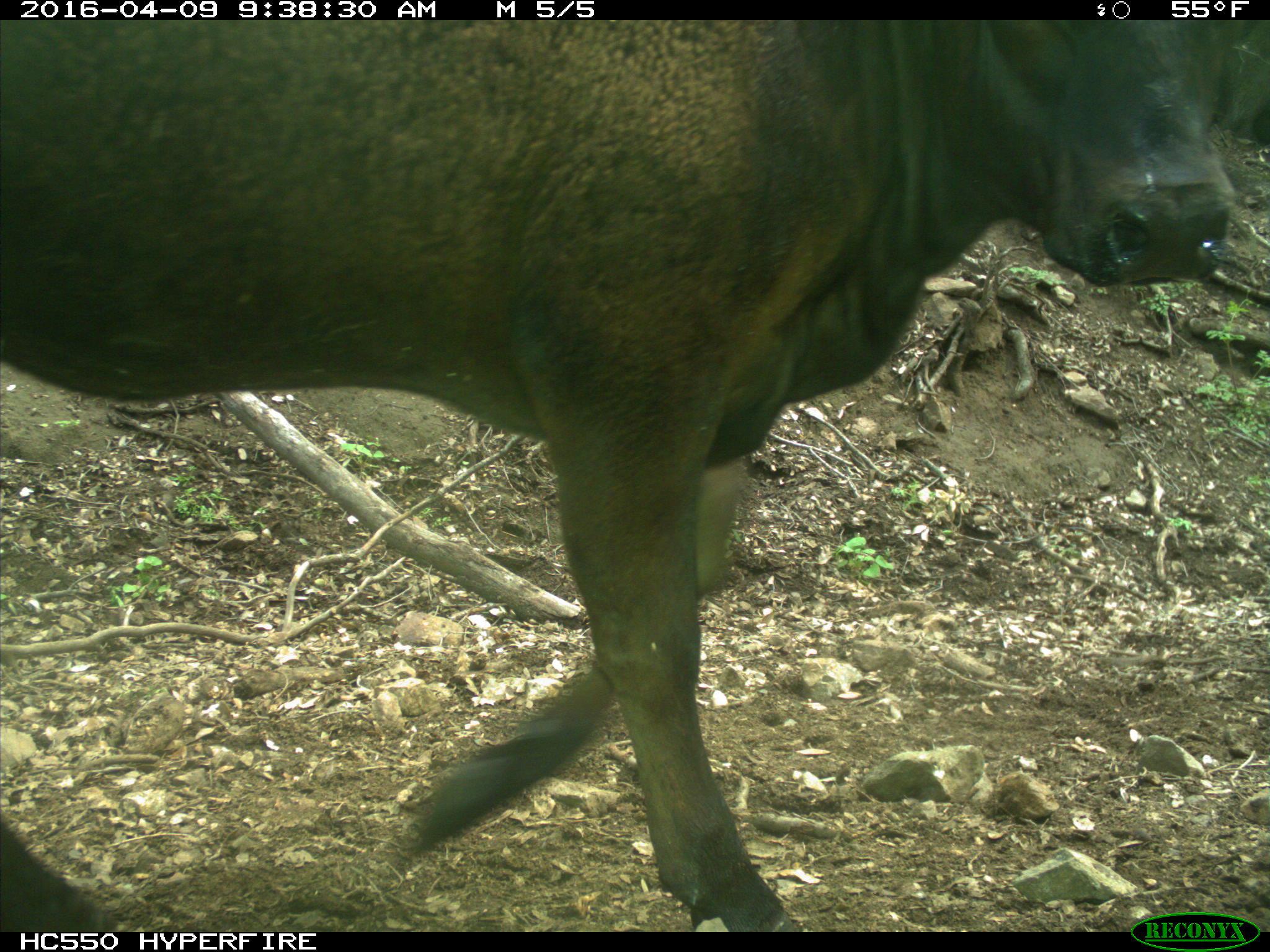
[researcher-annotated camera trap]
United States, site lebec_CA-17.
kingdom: Animalia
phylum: Chordata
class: Mammalia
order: Artiodactyla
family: Bovidae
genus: Bos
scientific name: Bos taurus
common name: domestic cow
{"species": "Bos taurus (domestic cow)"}